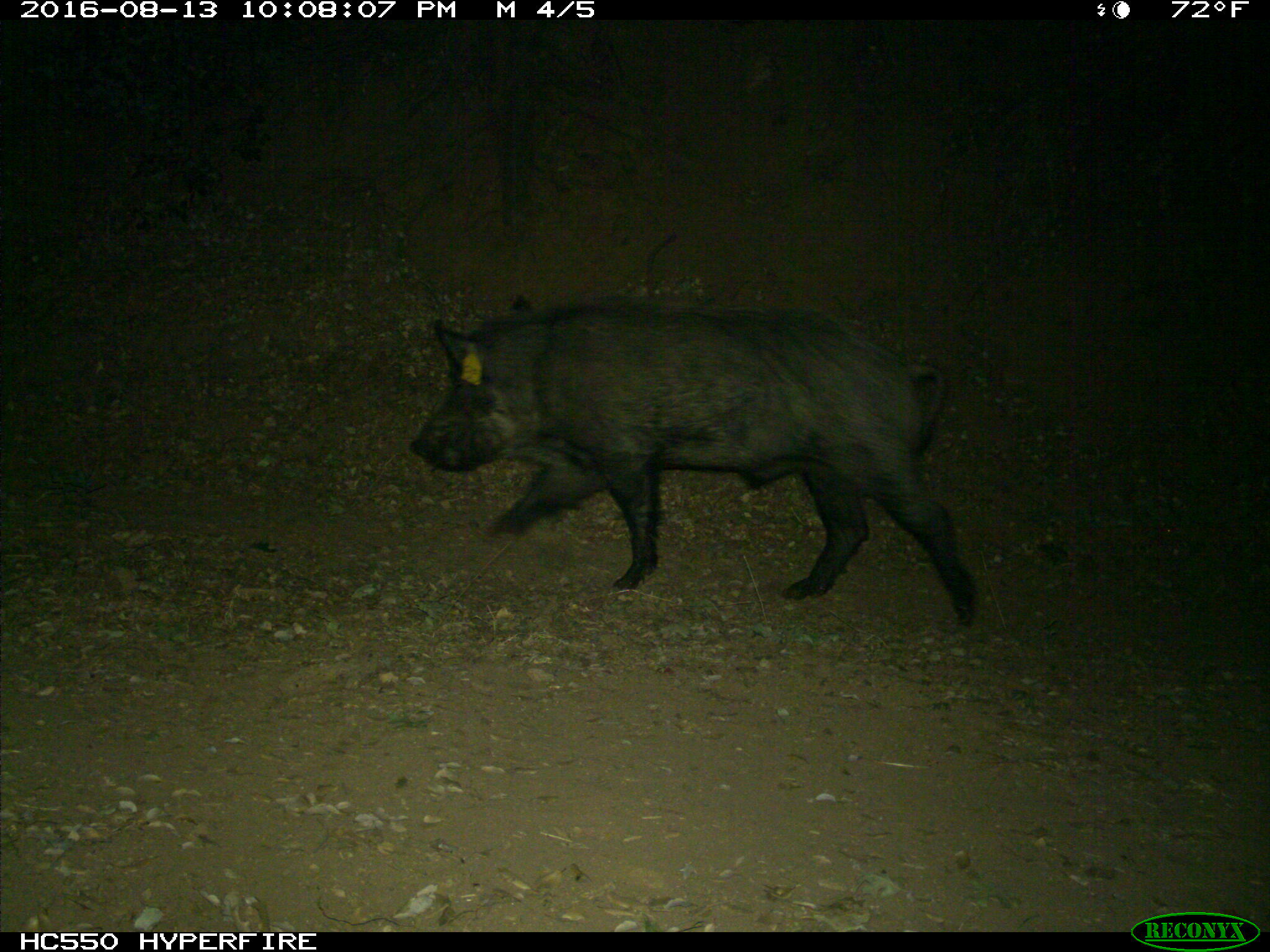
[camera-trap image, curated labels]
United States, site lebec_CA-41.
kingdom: Animalia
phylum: Chordata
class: Mammalia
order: Artiodactyla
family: Suidae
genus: Sus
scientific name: Sus scrofa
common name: wild boar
Sus scrofa (wild boar).